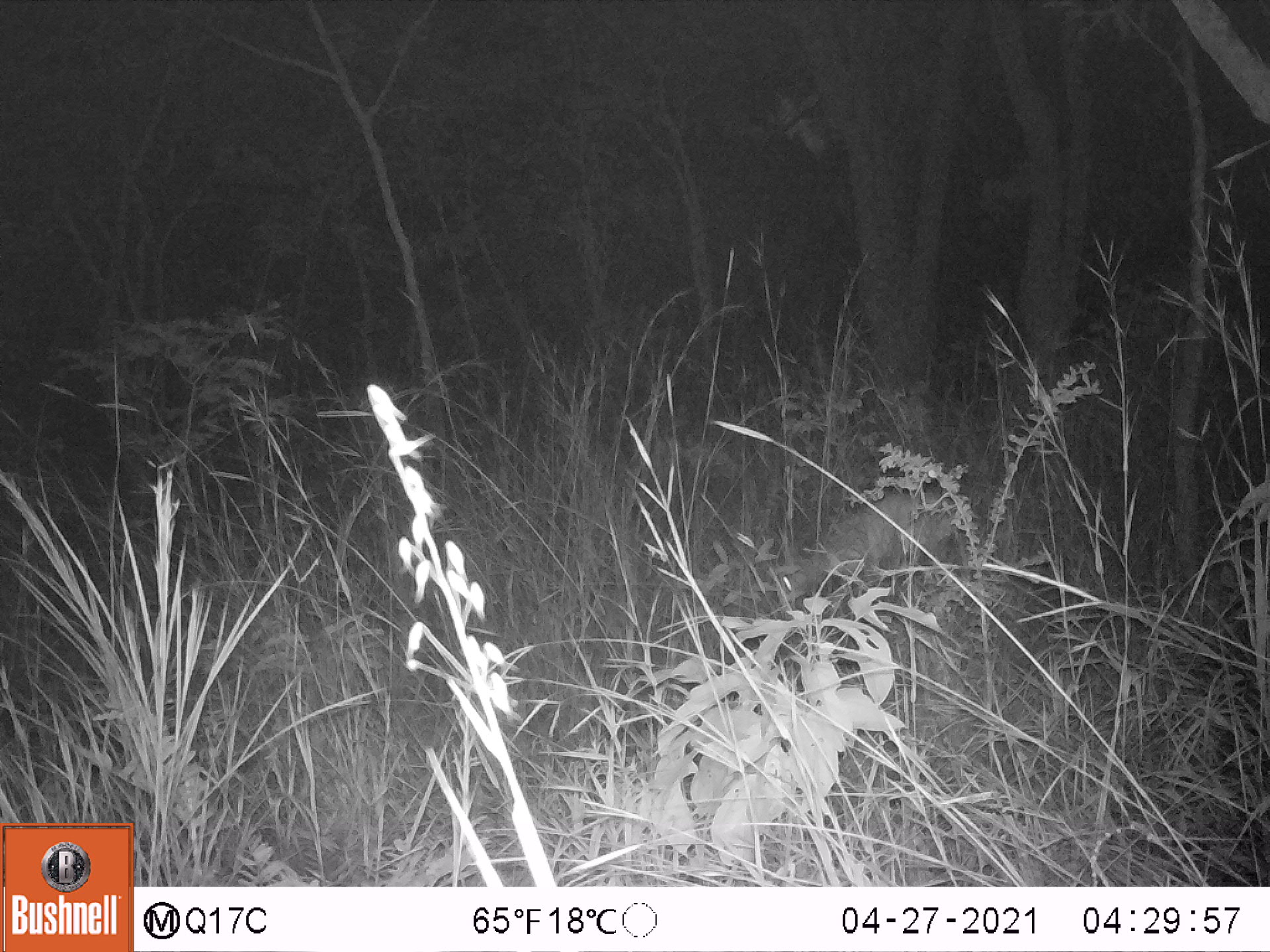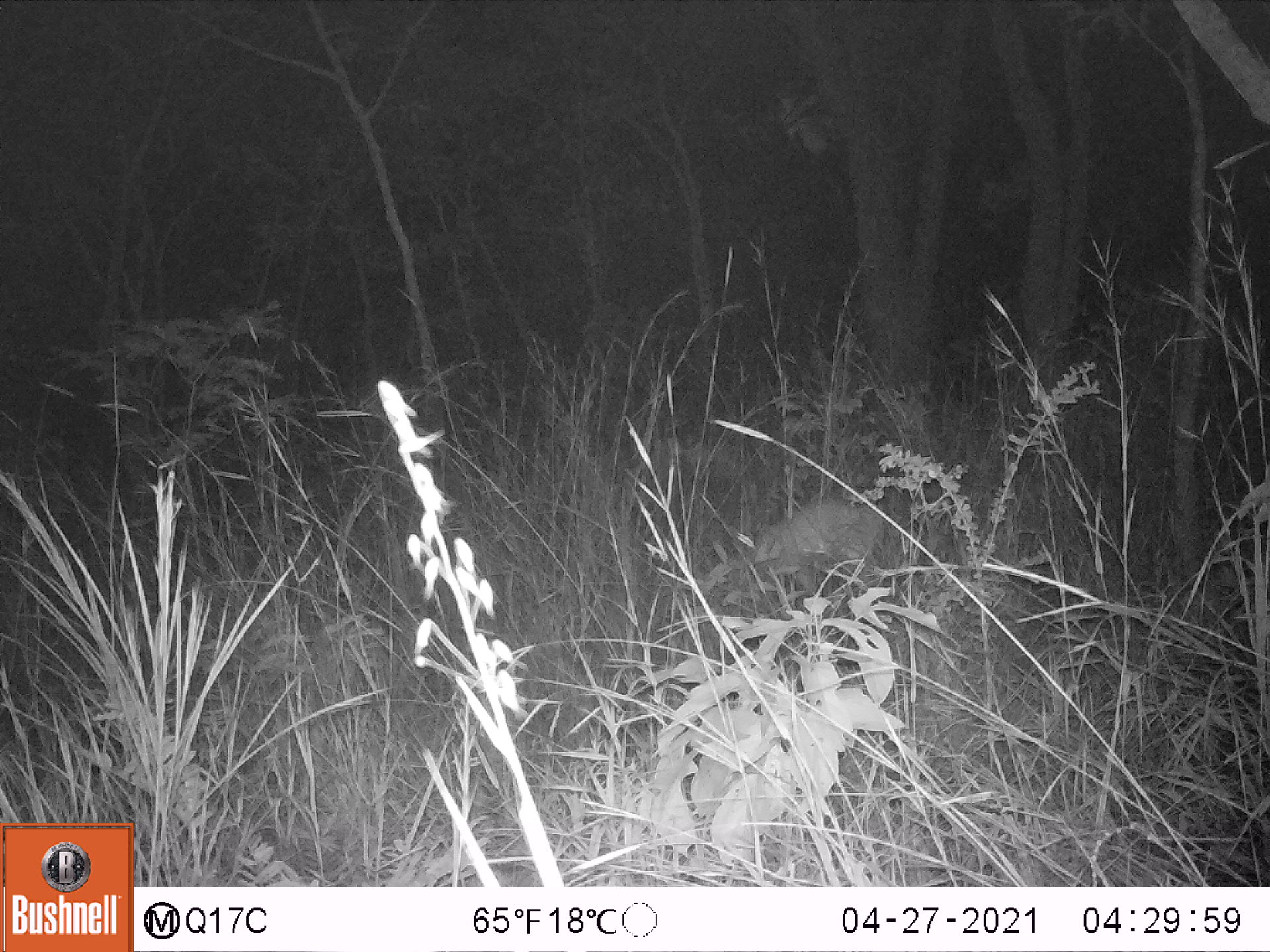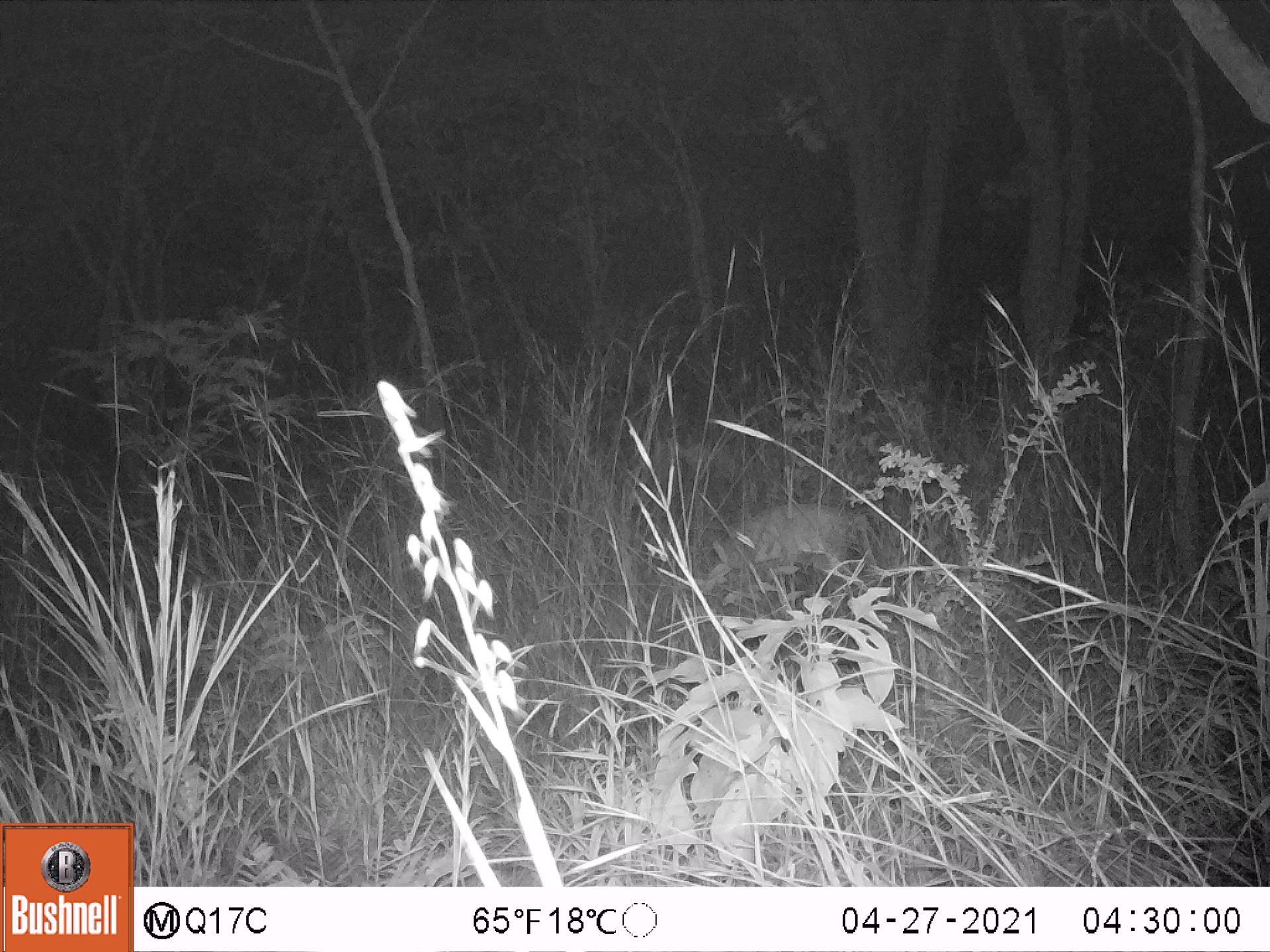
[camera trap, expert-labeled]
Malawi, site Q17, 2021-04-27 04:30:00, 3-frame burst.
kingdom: Animalia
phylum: Chordata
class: Mammalia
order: Artiodactyla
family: Bovidae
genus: Sylvicapra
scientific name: Sylvicapra grimmia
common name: common duiker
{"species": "common duiker (Sylvicapra grimmia)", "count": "1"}